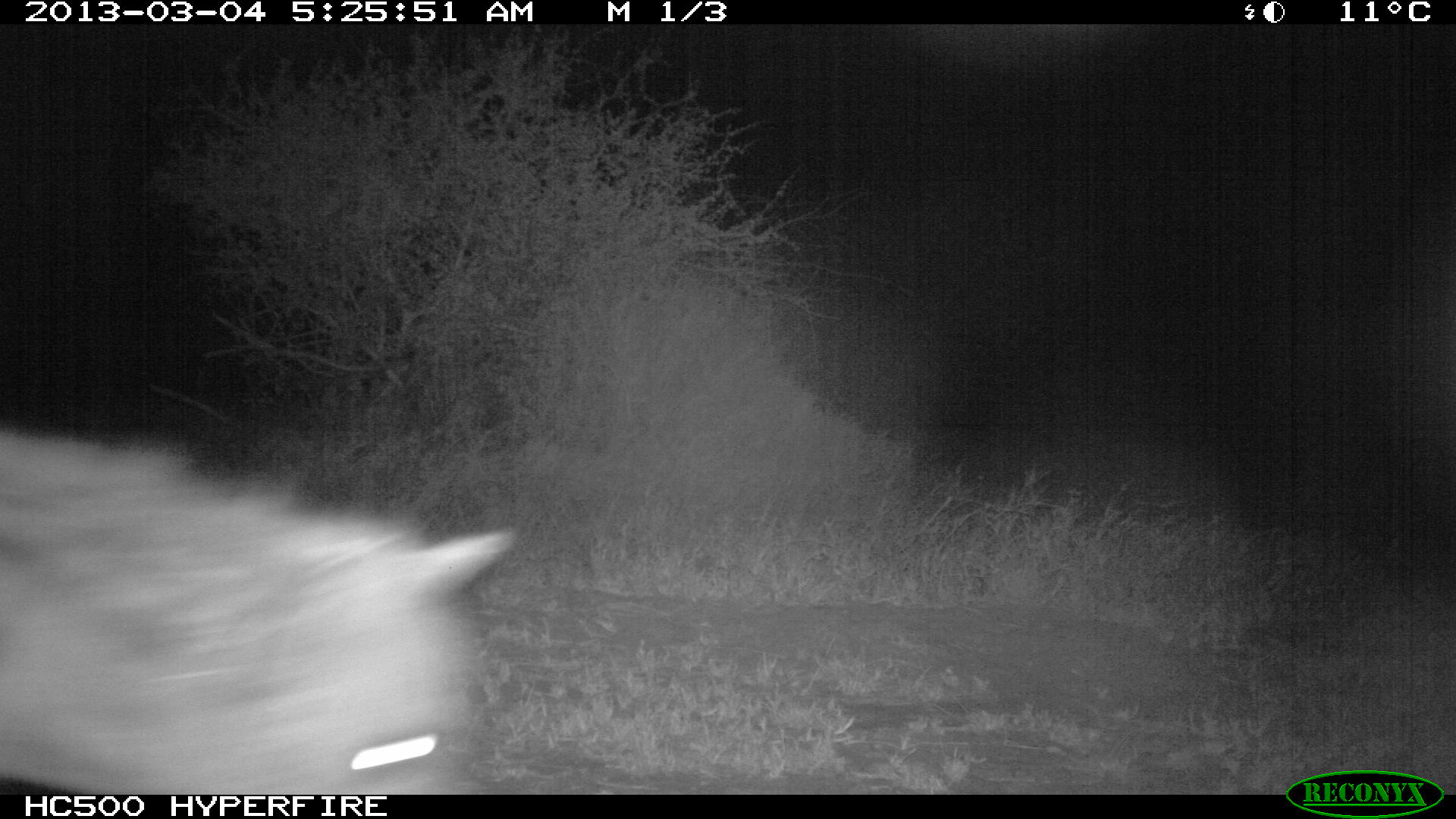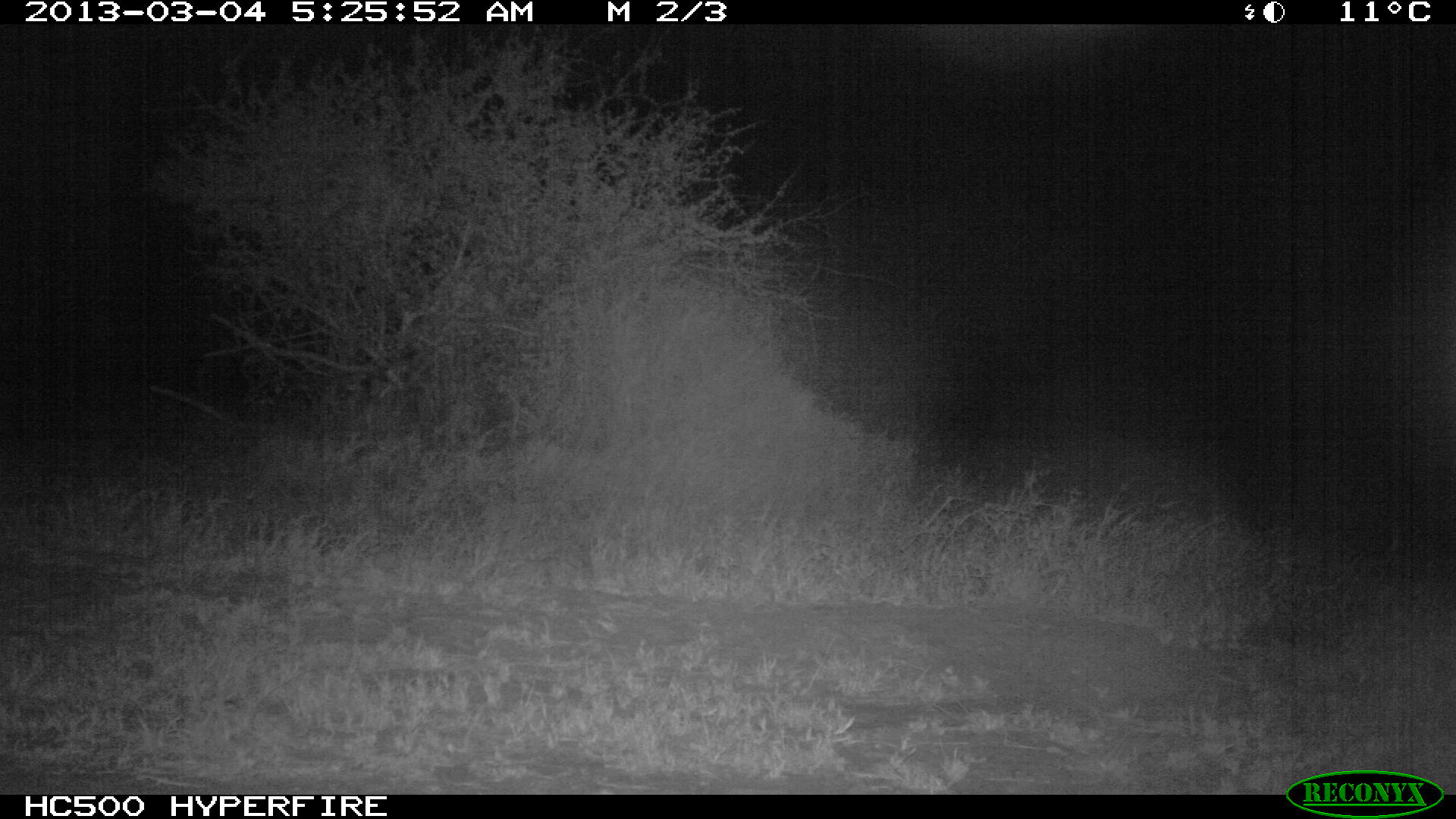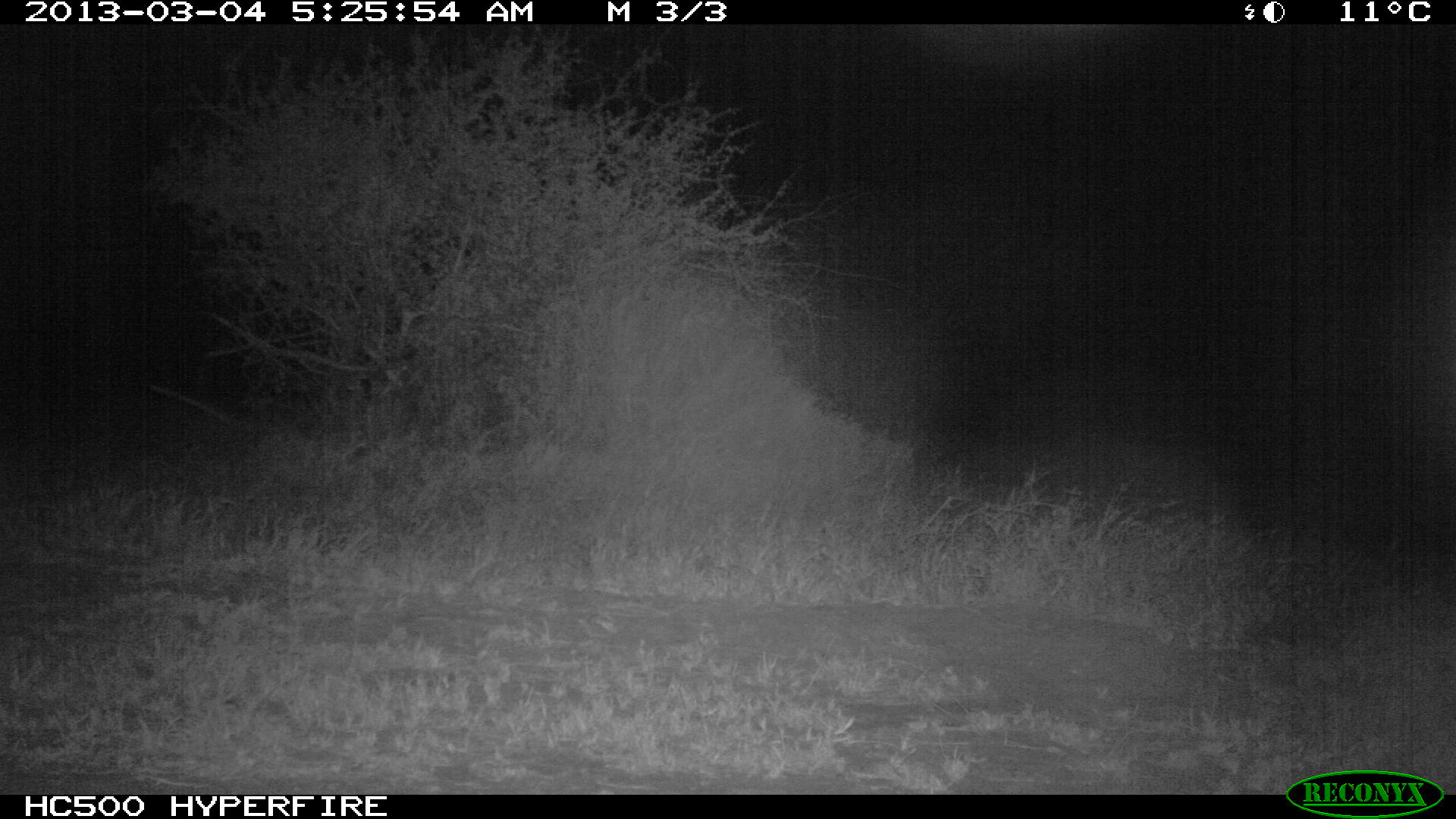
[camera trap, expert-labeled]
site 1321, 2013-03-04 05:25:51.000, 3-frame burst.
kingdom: Animalia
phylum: Chordata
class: Mammalia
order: Carnivora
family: Hyaenidae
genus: Crocuta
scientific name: Crocuta crocuta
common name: spotted hyena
Crocuta crocuta (spotted hyena), count 1.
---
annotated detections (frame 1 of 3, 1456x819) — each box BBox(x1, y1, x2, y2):
crocuta crocuta: BBox(0, 419, 521, 801)